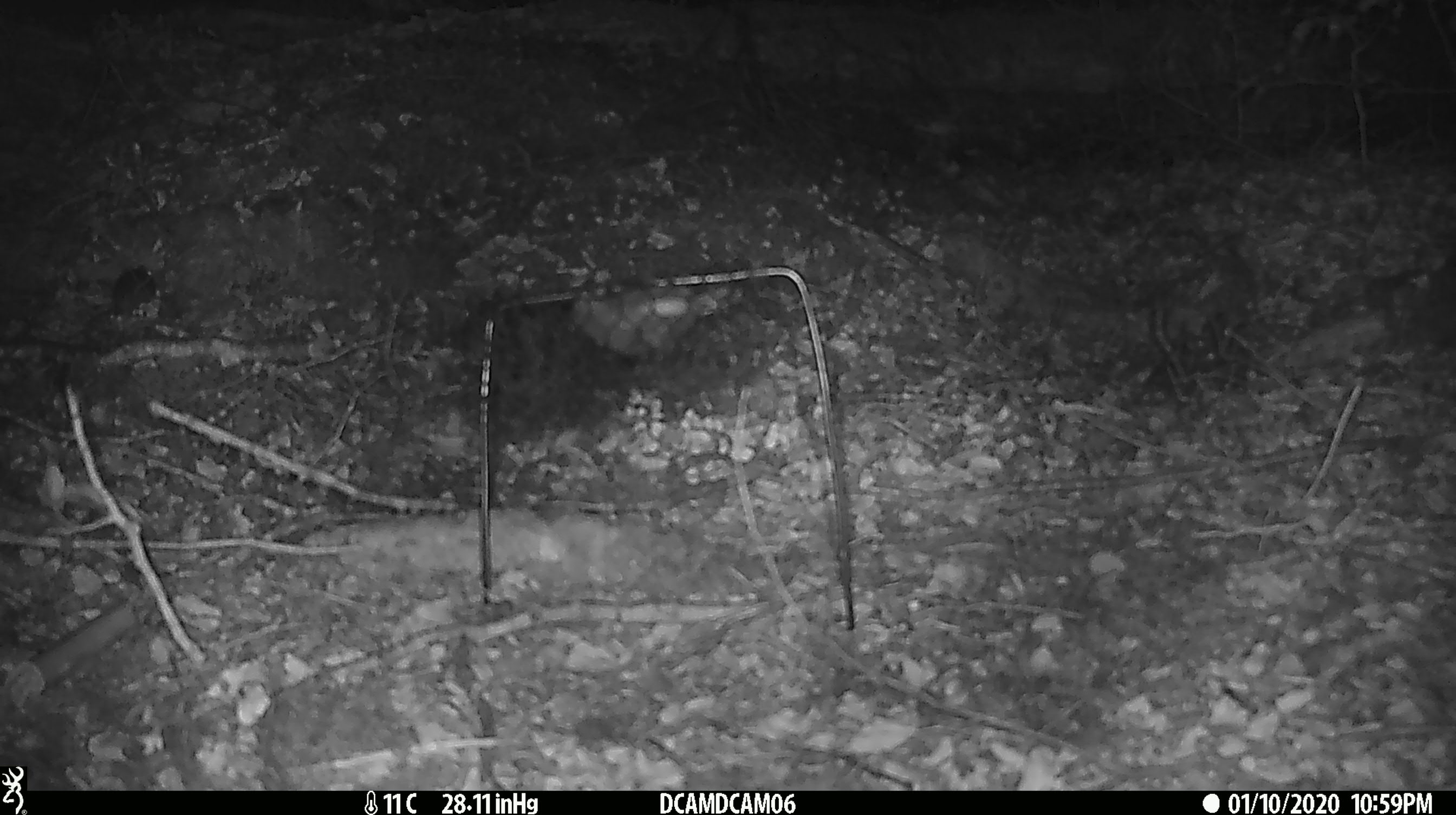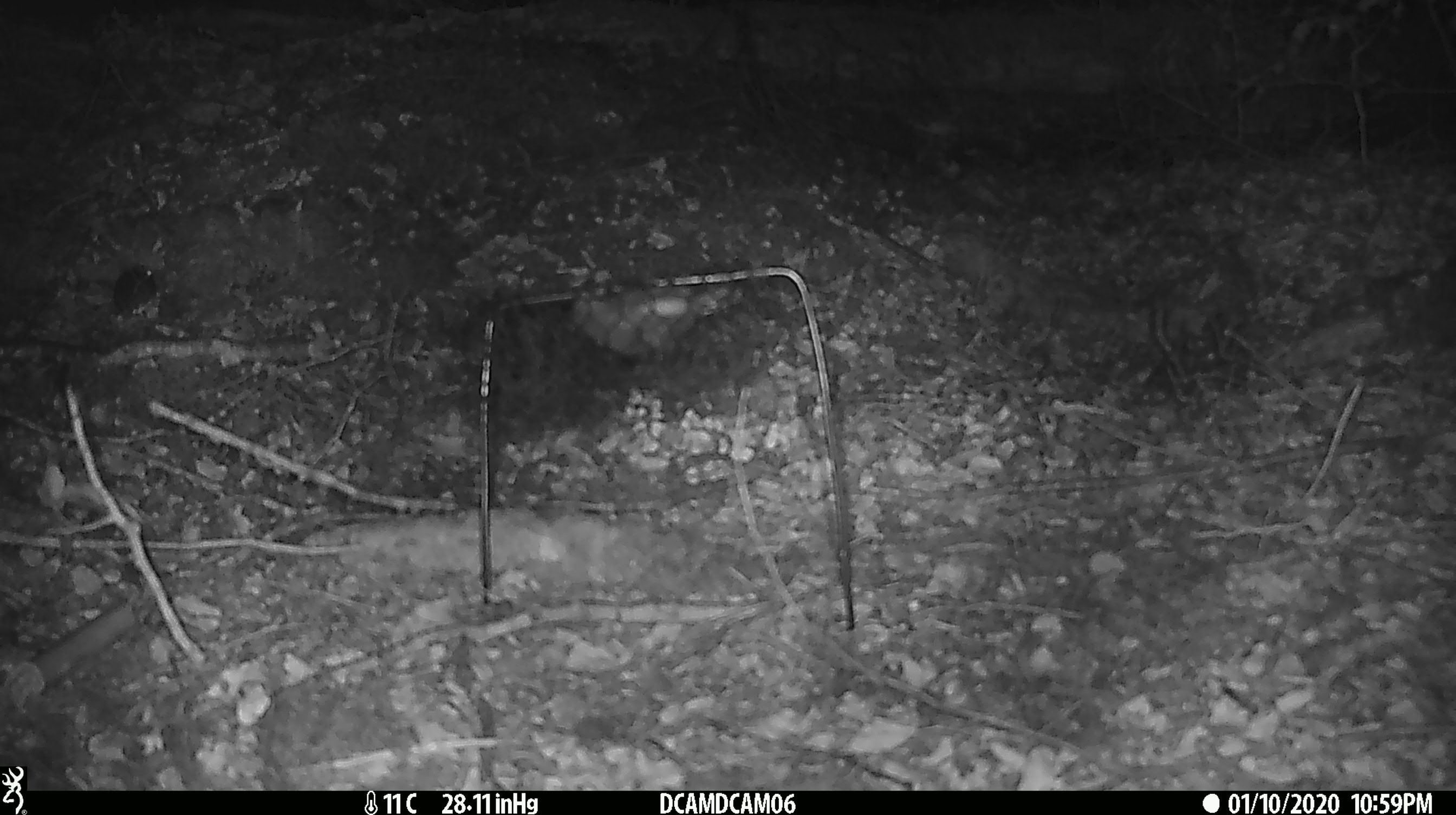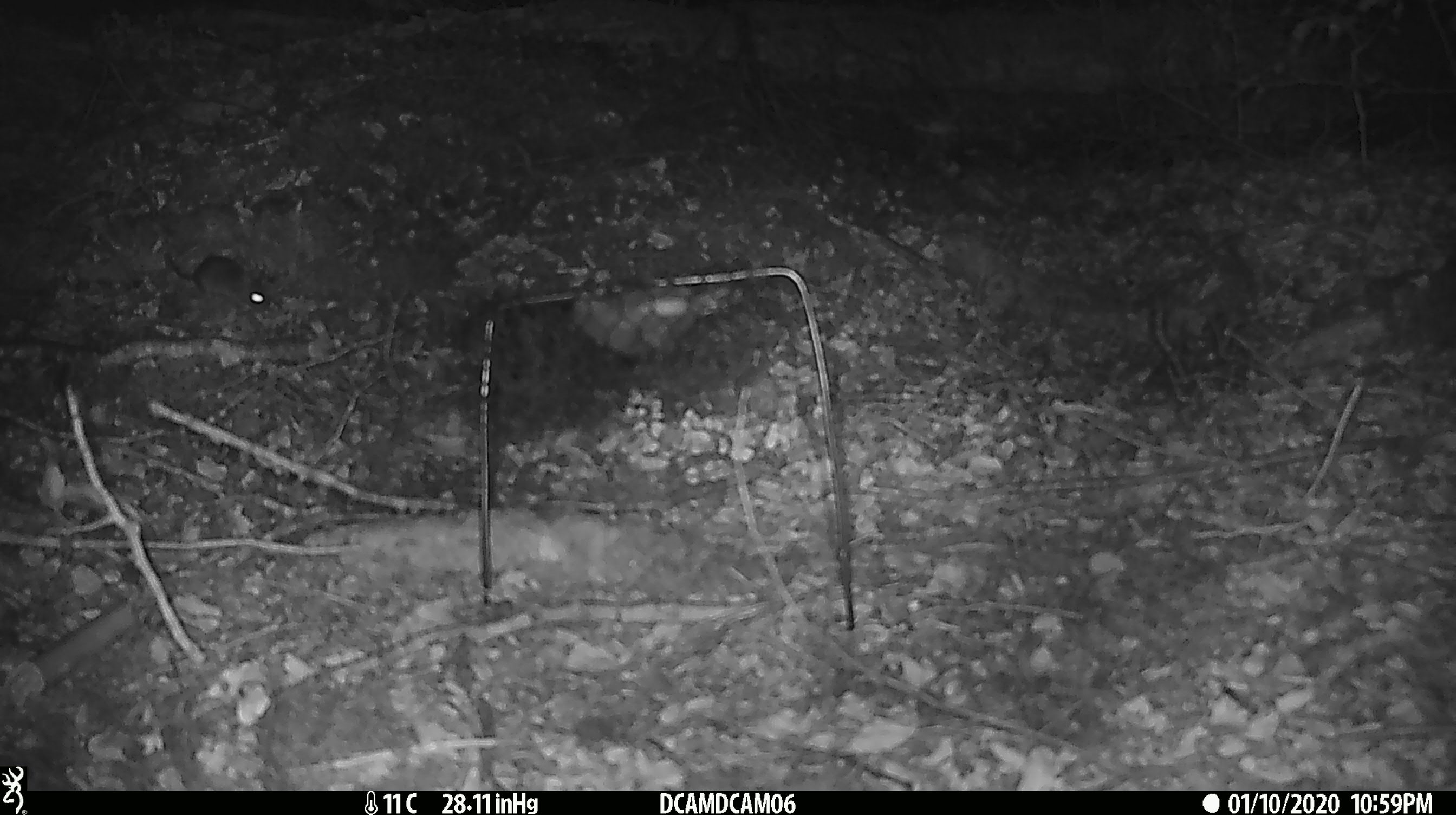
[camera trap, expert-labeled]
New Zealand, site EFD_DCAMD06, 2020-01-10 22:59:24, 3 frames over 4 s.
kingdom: Animalia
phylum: Chordata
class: Mammalia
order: Rodentia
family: Muridae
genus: Mus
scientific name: Mus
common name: mouse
Mouse (Mus).